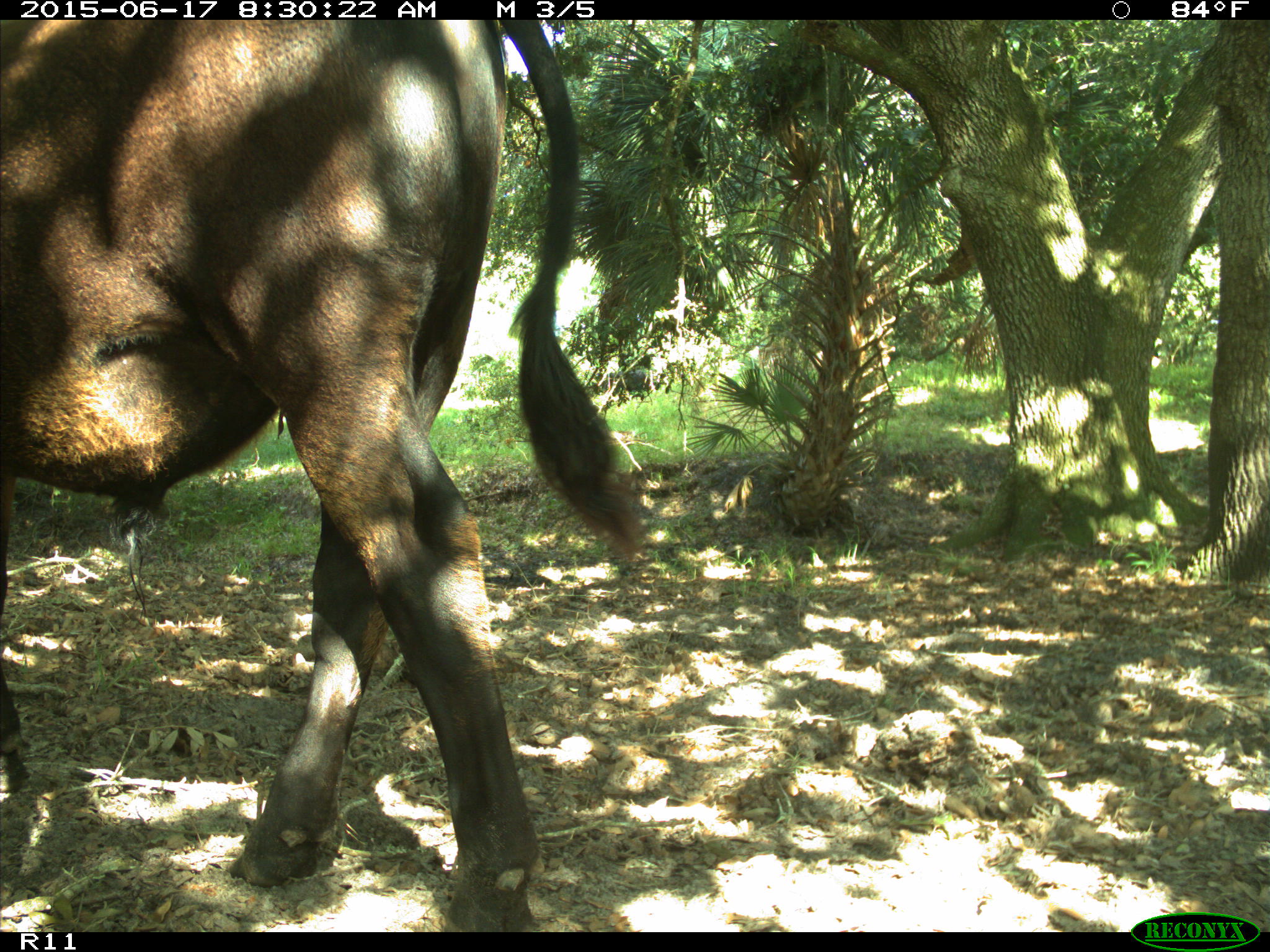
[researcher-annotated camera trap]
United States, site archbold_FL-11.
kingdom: Animalia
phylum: Chordata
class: Mammalia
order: Artiodactyla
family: Bovidae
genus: Bos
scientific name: Bos taurus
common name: domestic cow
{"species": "Bos taurus (domestic cow)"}